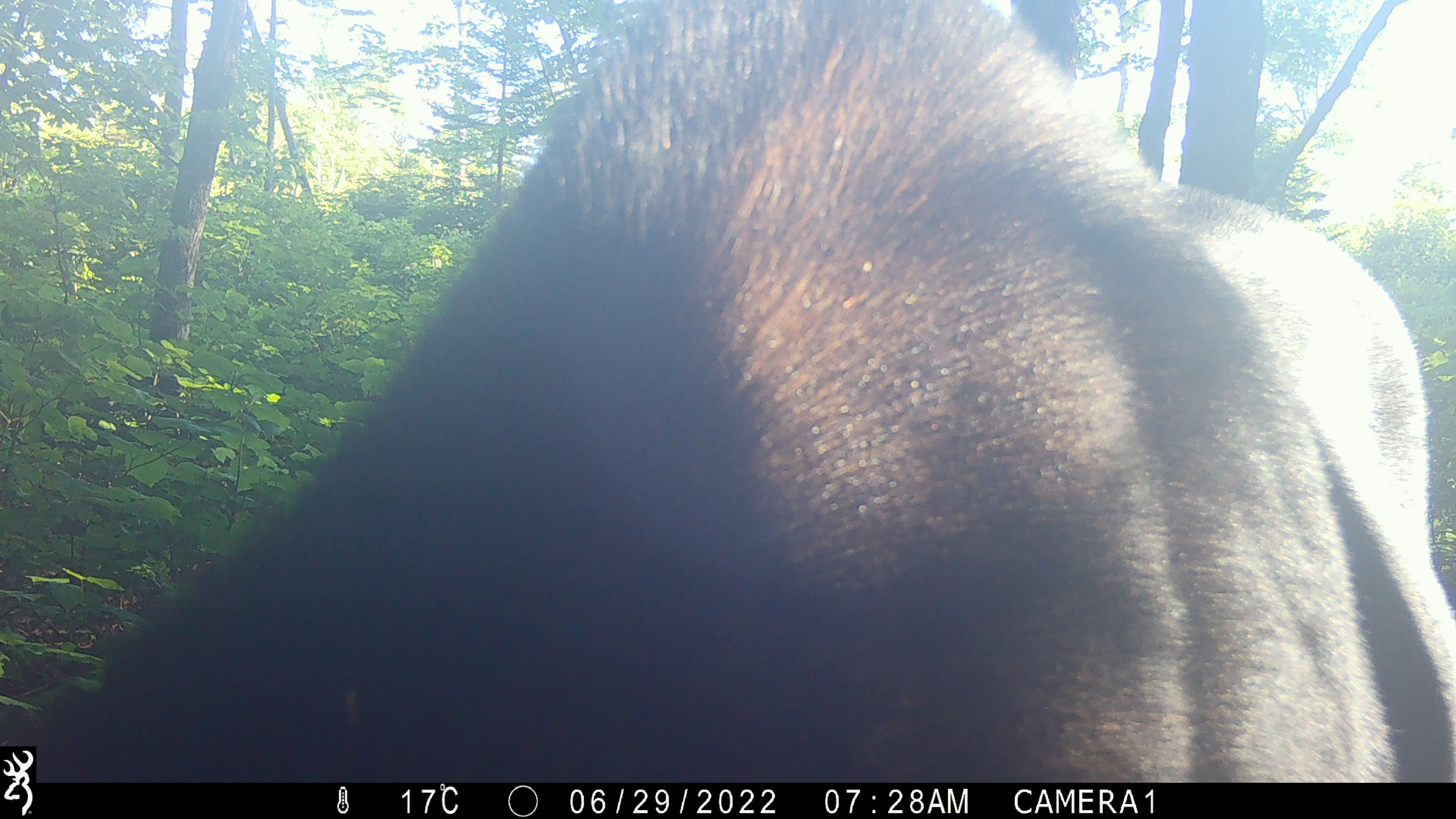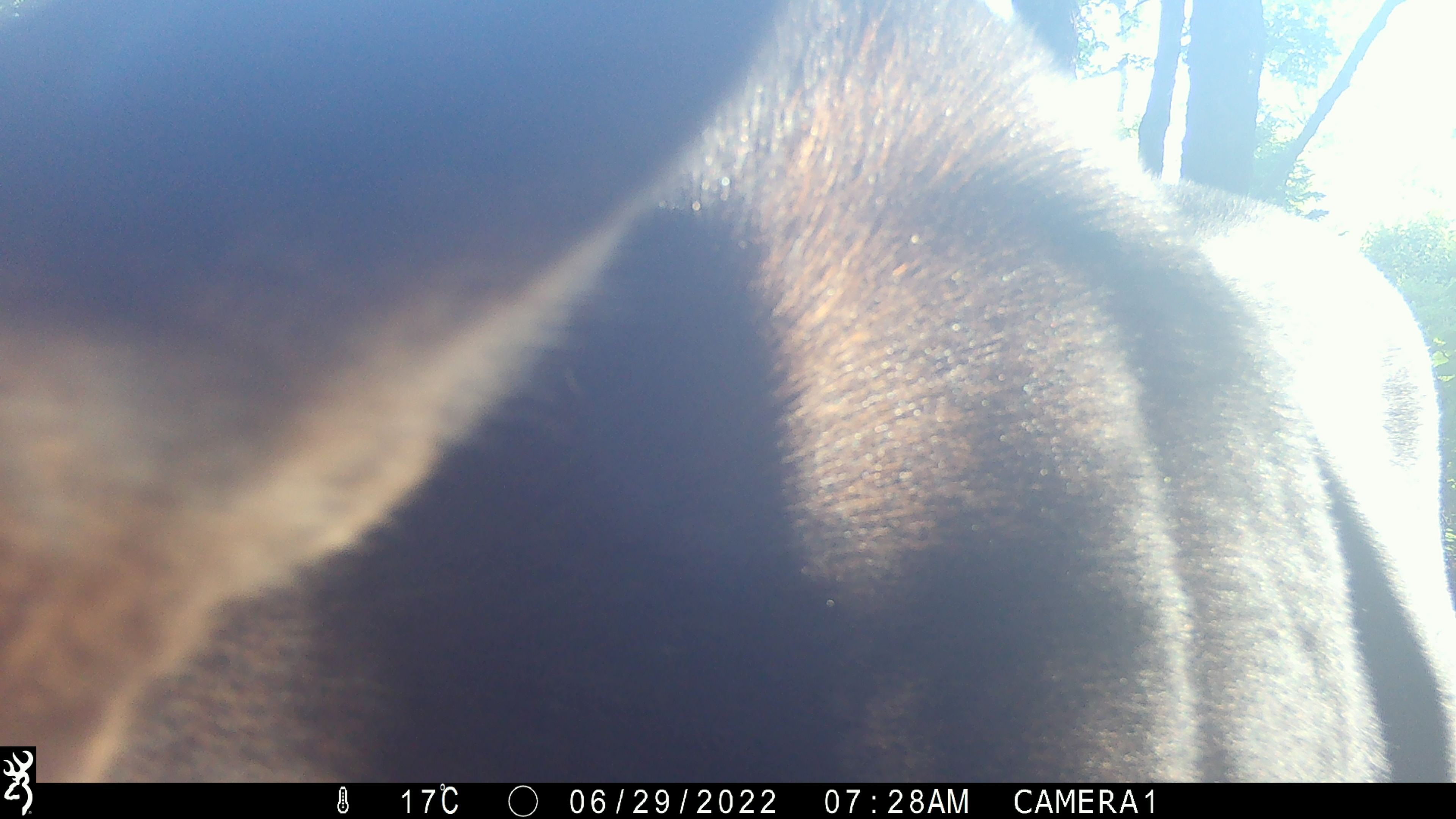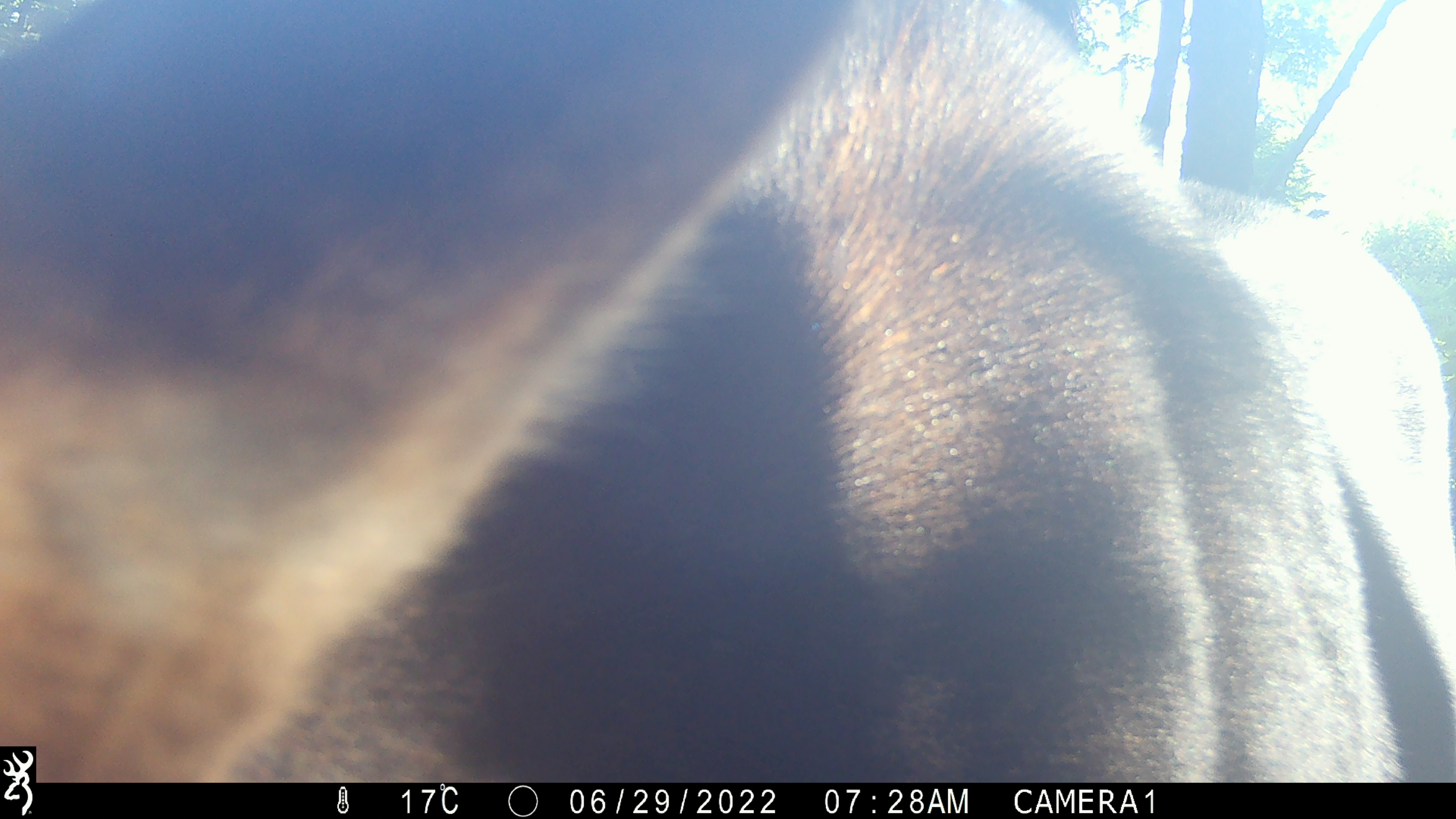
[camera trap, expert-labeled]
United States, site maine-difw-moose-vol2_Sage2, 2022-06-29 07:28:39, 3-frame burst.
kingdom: Animalia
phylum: Chordata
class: Mammalia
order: Artiodactyla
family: Cervidae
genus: Alces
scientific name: Alces alces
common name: moose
Moose (Alces alces).